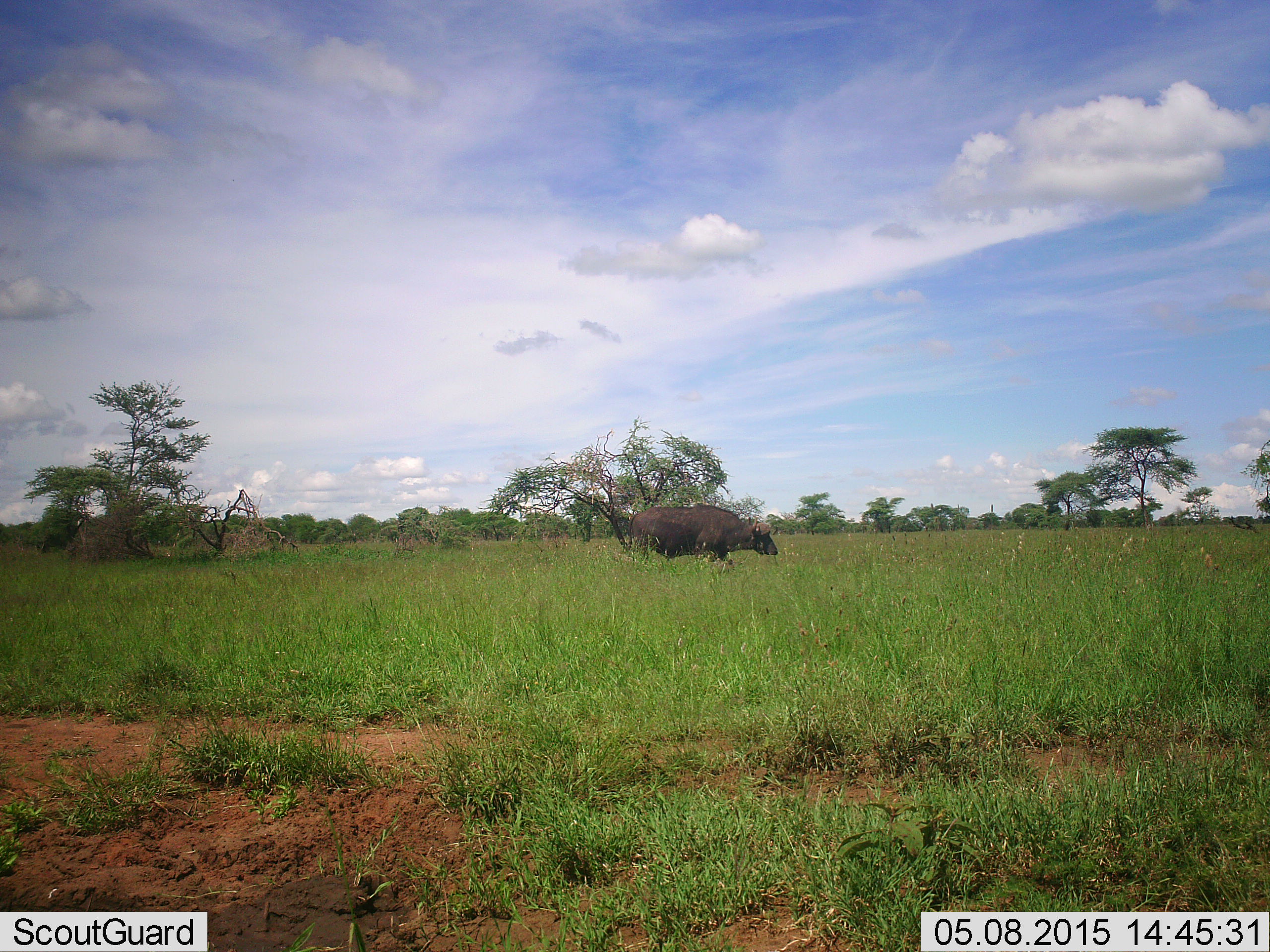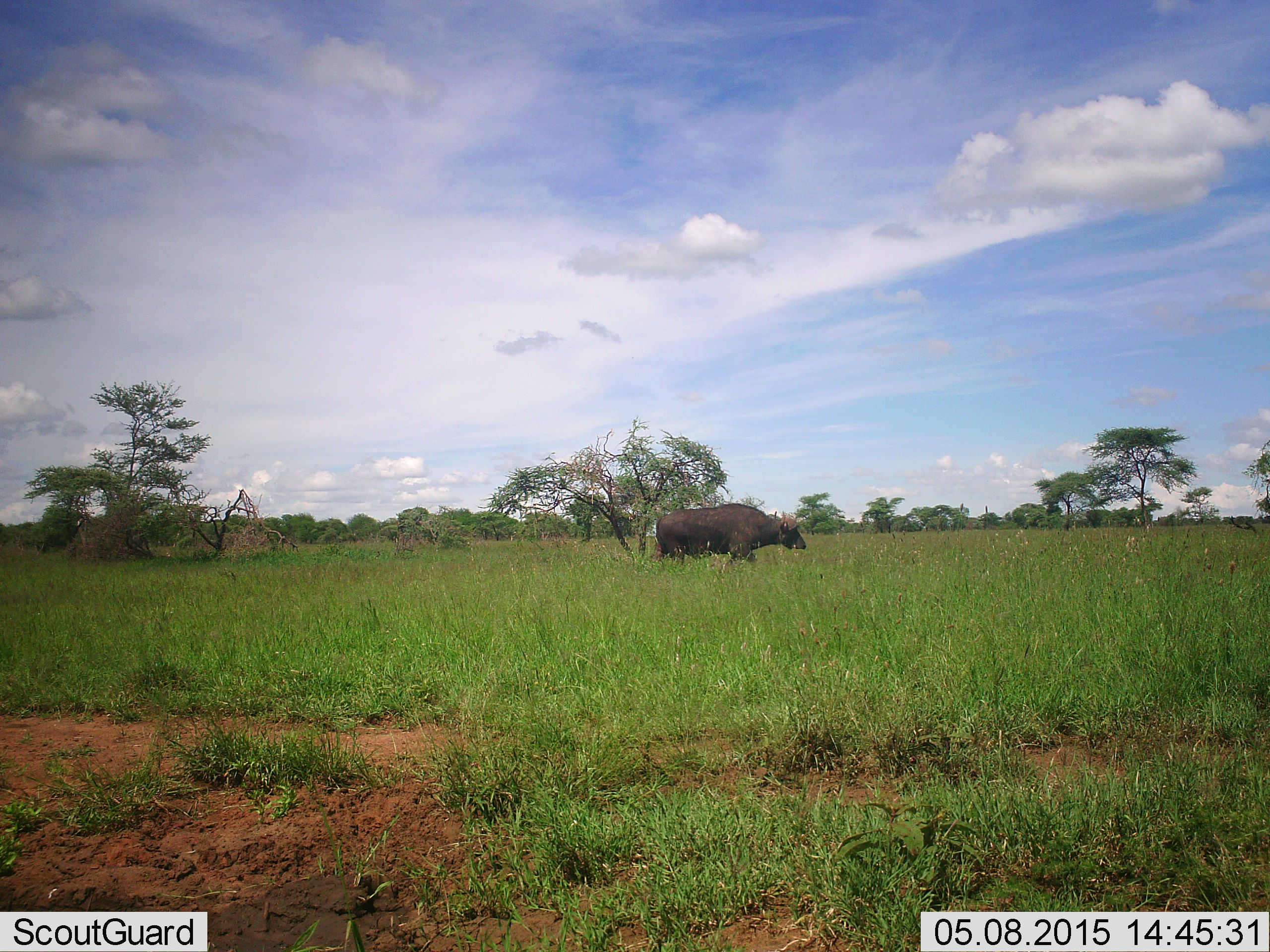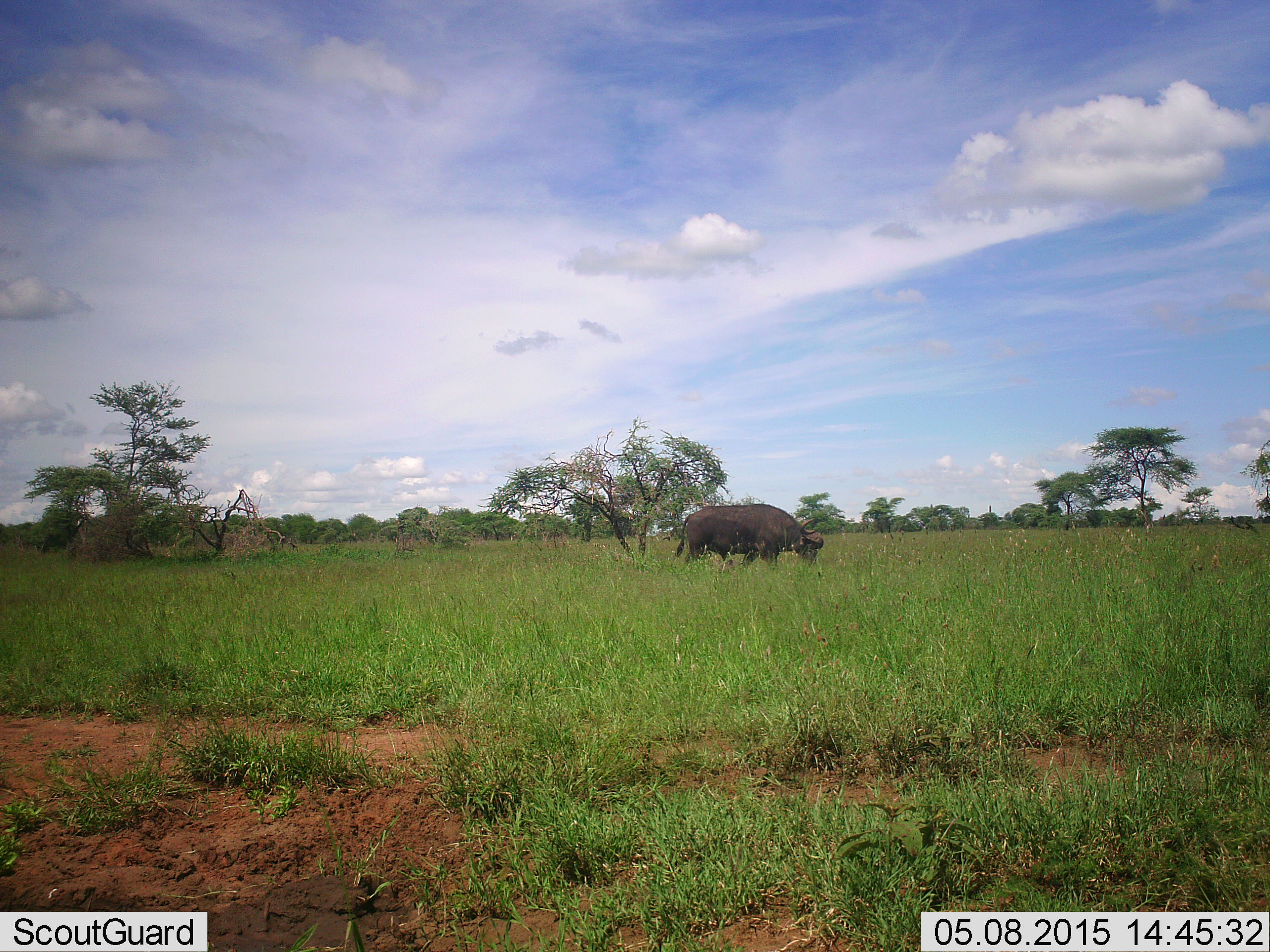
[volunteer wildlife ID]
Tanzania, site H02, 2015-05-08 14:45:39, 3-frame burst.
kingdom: Animalia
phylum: Chordata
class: Mammalia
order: Artiodactyla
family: Bovidae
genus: Syncerus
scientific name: Syncerus caffer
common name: cape buffalo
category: buffalo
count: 1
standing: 20%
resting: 0%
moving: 80%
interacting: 0%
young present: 0%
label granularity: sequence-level